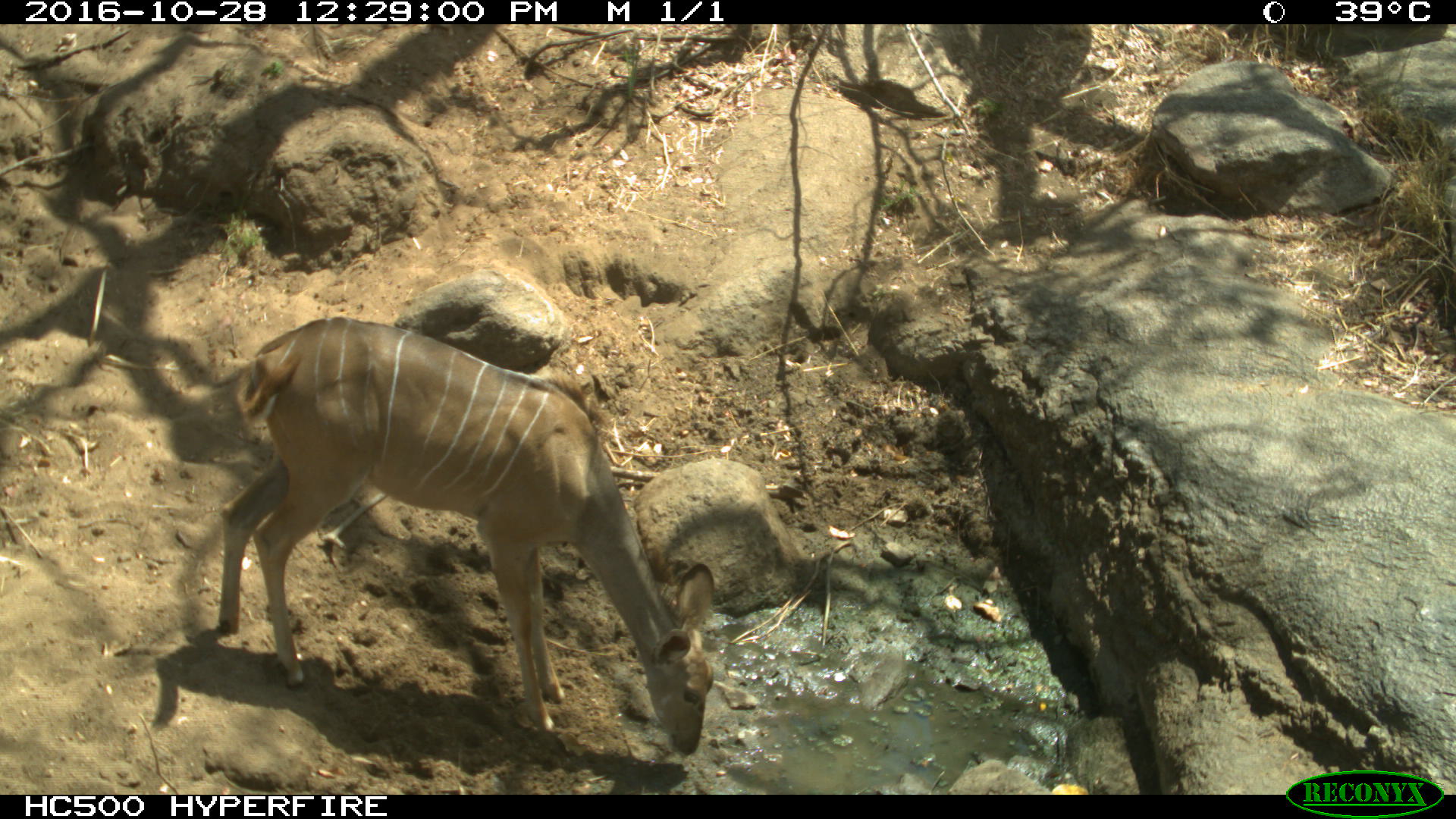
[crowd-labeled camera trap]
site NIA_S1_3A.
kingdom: Animalia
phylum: Chordata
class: Mammalia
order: Artiodactyla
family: Bovidae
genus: Tragelaphus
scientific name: Tragelaphus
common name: kudu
Kudu (Tragelaphus), count 1. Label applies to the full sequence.